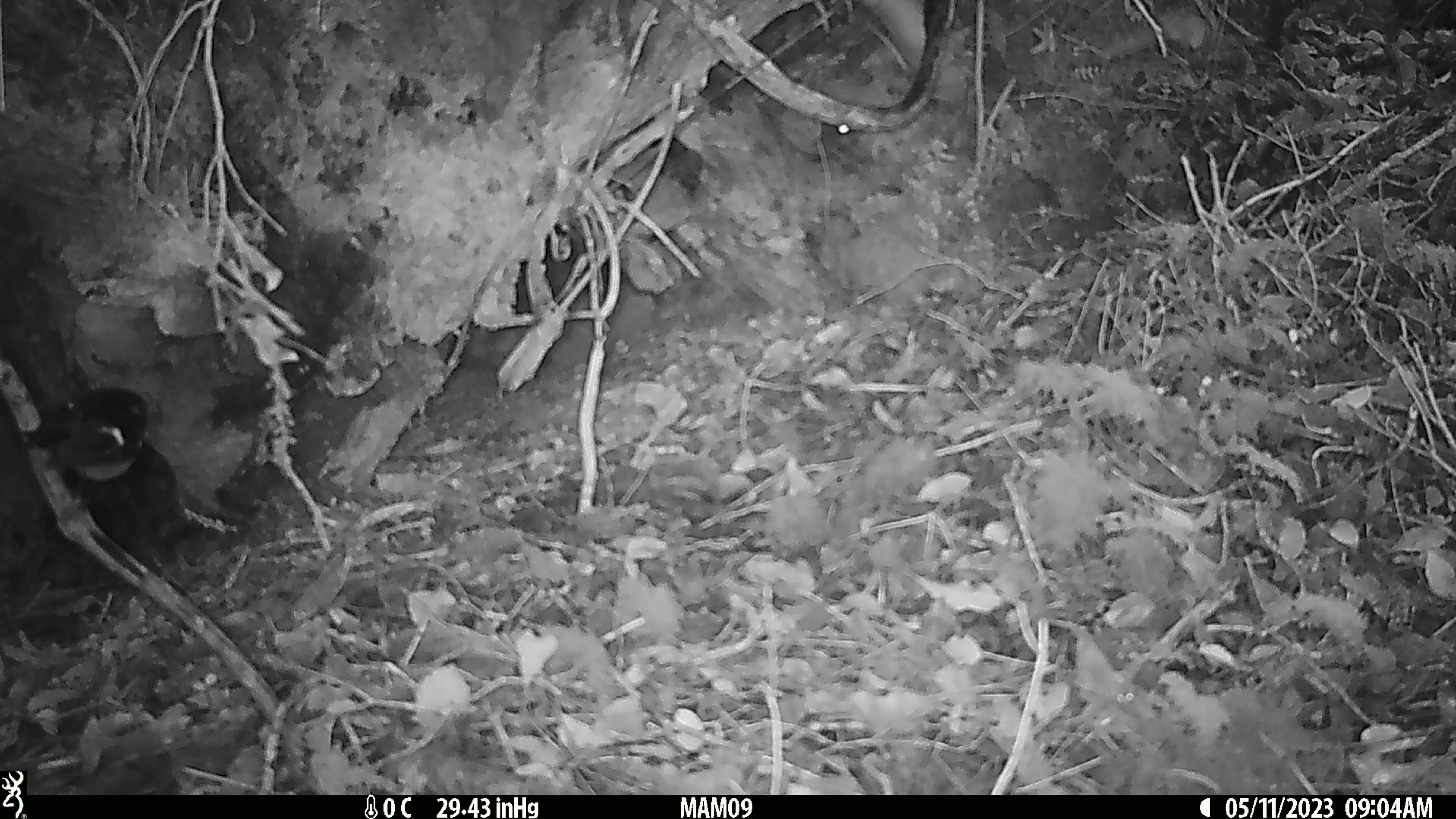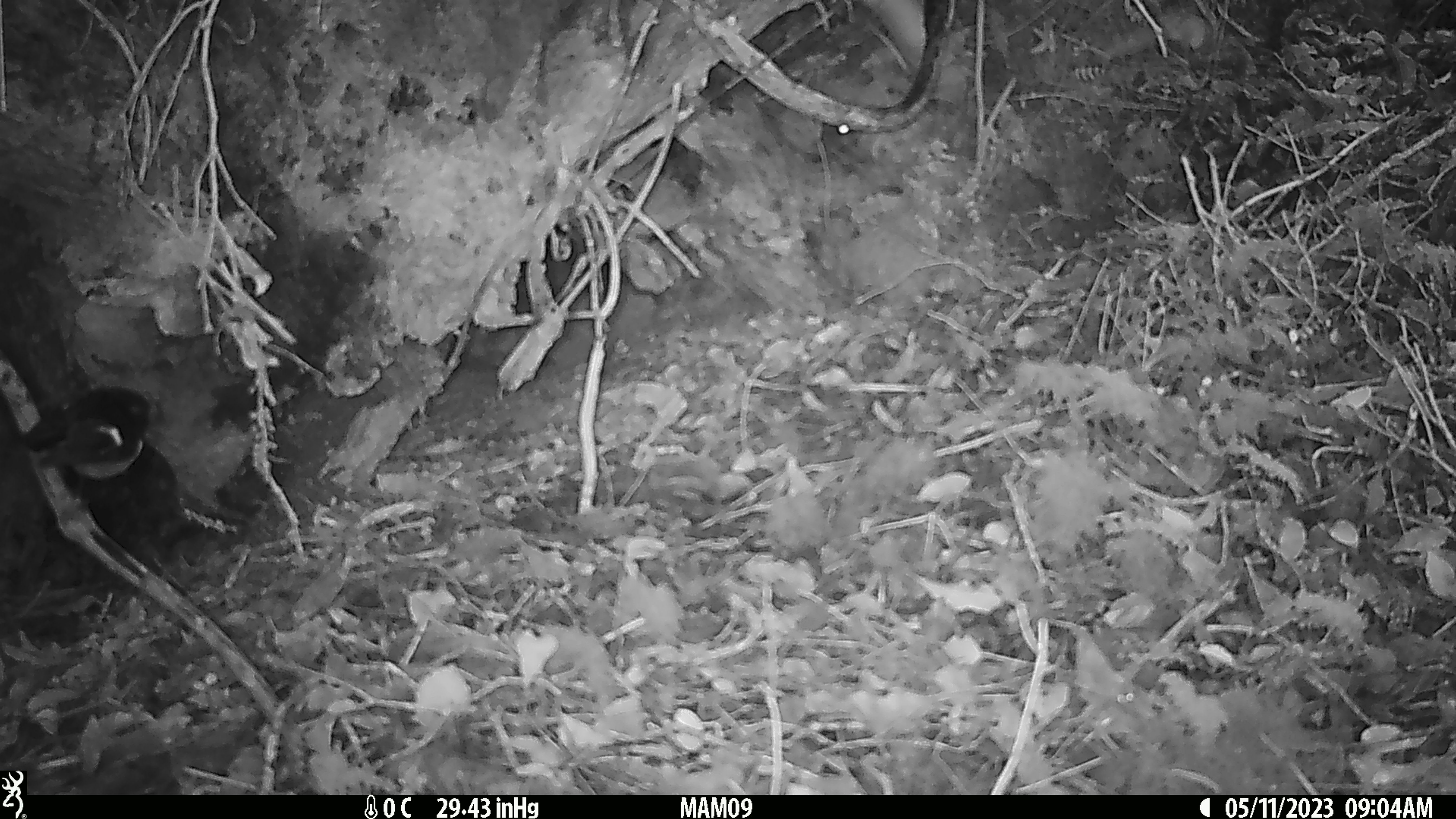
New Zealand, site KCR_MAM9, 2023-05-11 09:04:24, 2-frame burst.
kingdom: Animalia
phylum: Chordata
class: Aves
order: Passeriformes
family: Petroicidae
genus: Petroica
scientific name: Petroica macrocephala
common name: tomtit